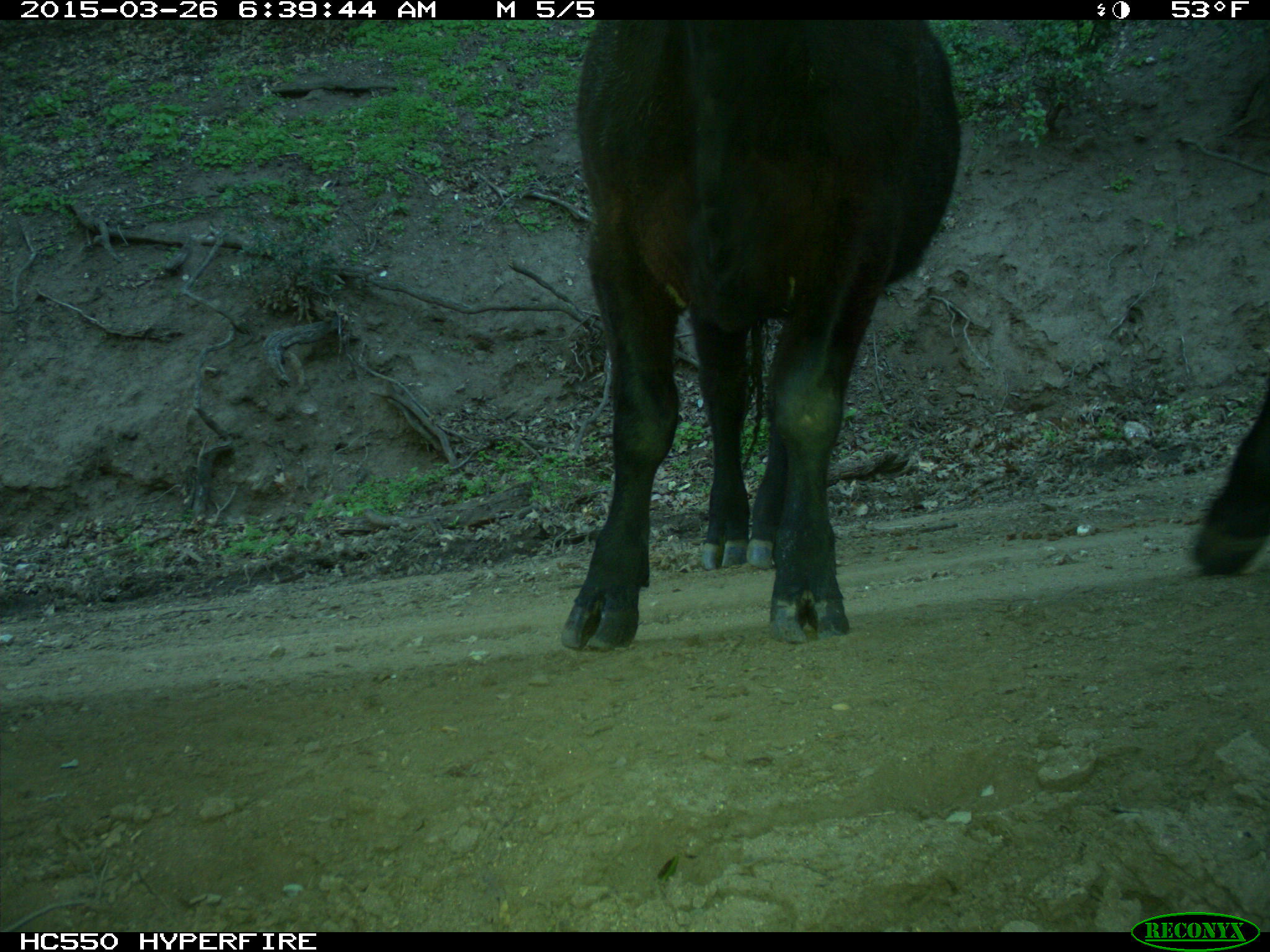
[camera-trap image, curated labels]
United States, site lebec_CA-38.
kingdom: Animalia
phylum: Chordata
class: Mammalia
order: Artiodactyla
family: Bovidae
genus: Bos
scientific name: Bos taurus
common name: domestic cow